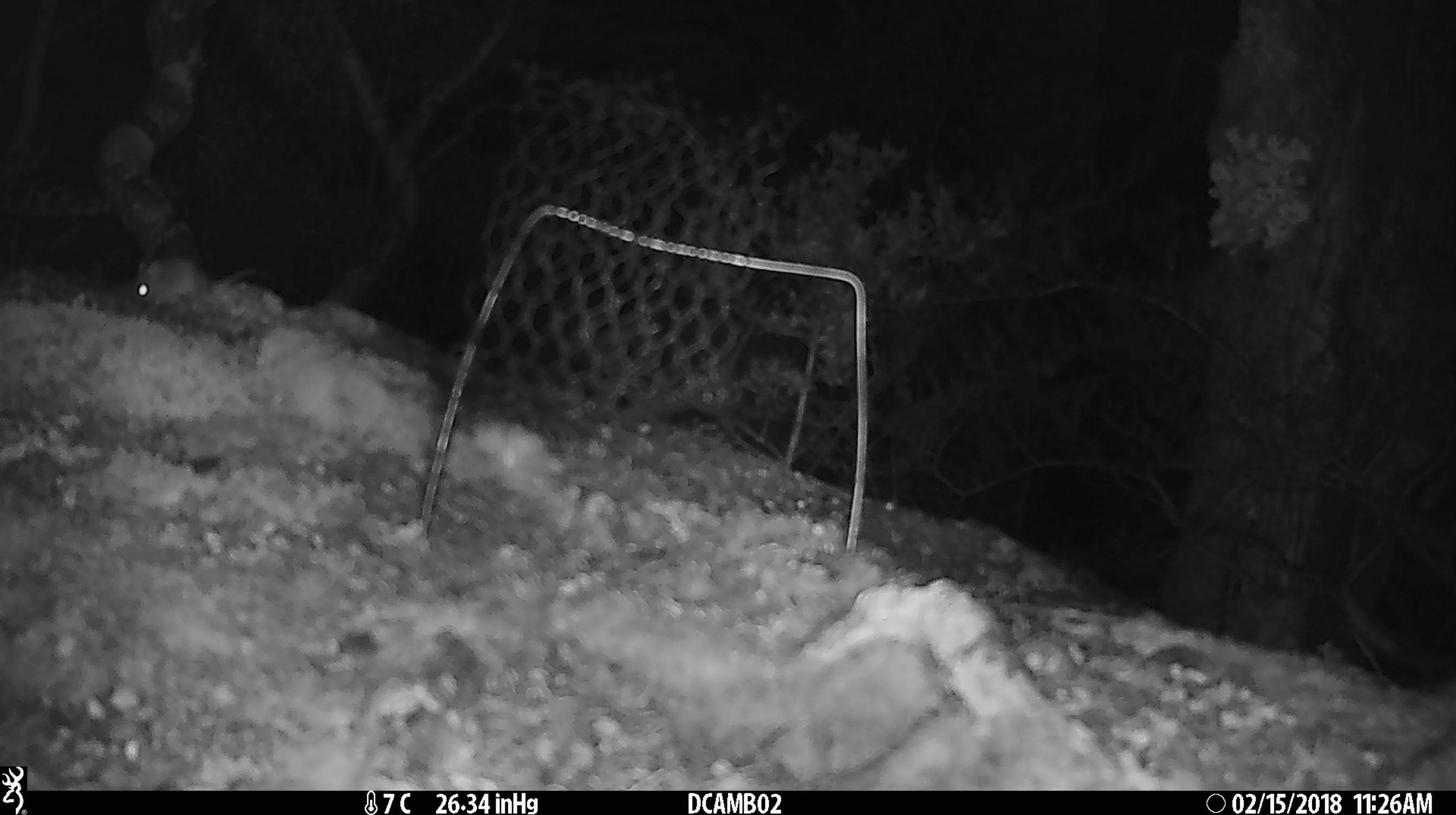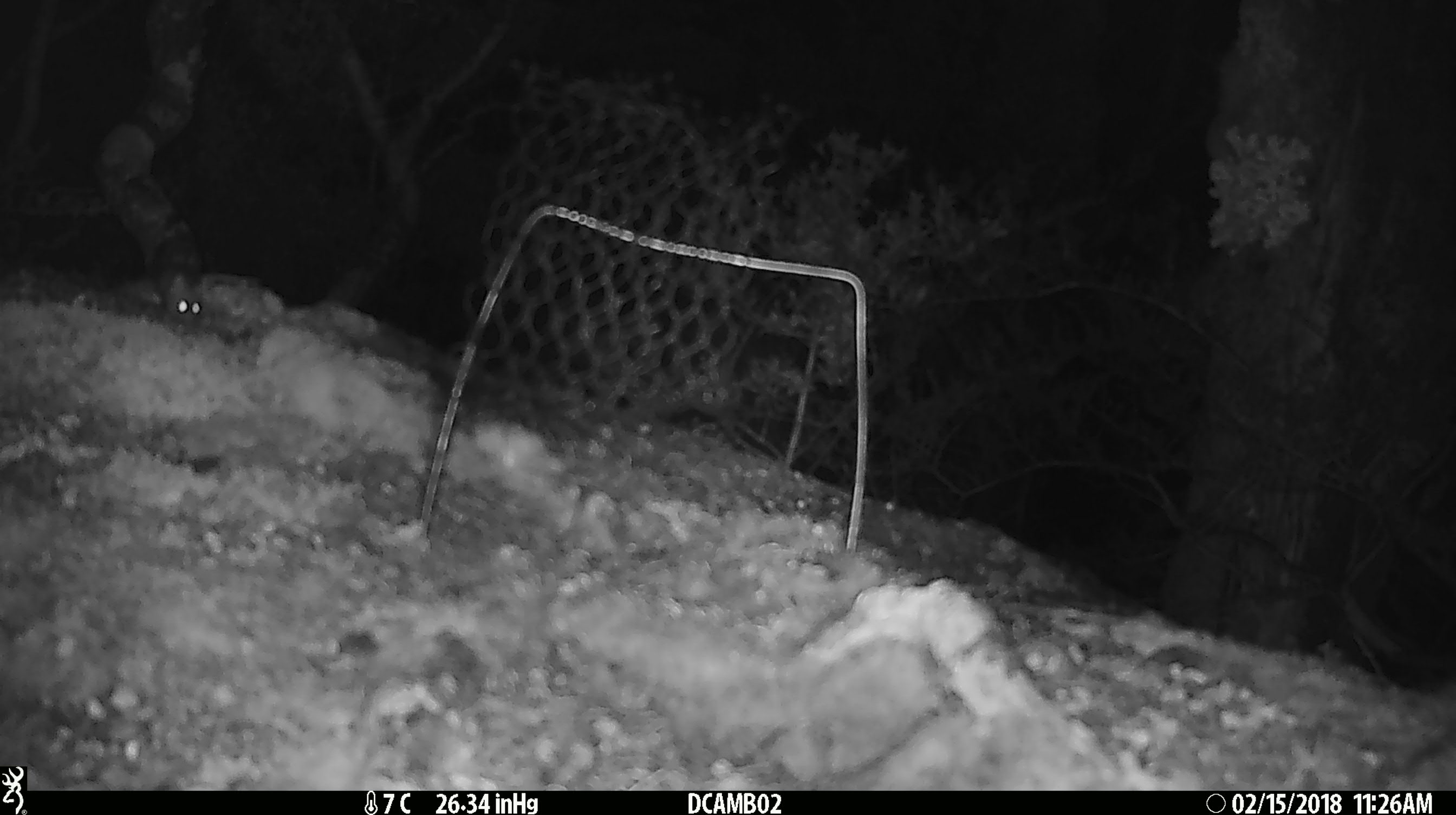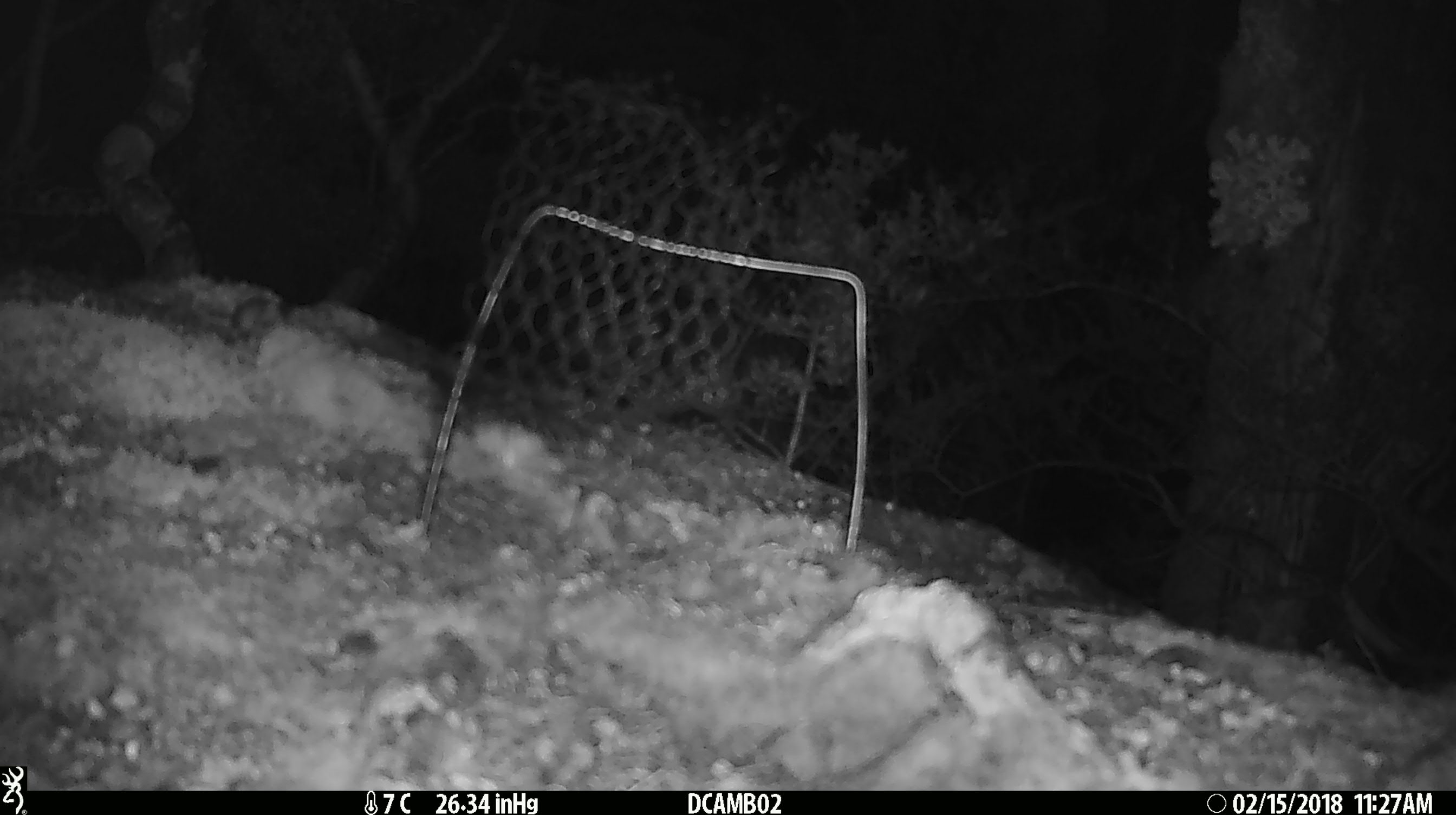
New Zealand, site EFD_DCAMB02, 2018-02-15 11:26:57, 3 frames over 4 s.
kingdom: Animalia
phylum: Chordata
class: Mammalia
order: Rodentia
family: Muridae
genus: Mus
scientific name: Mus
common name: mouse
Mouse (Mus).